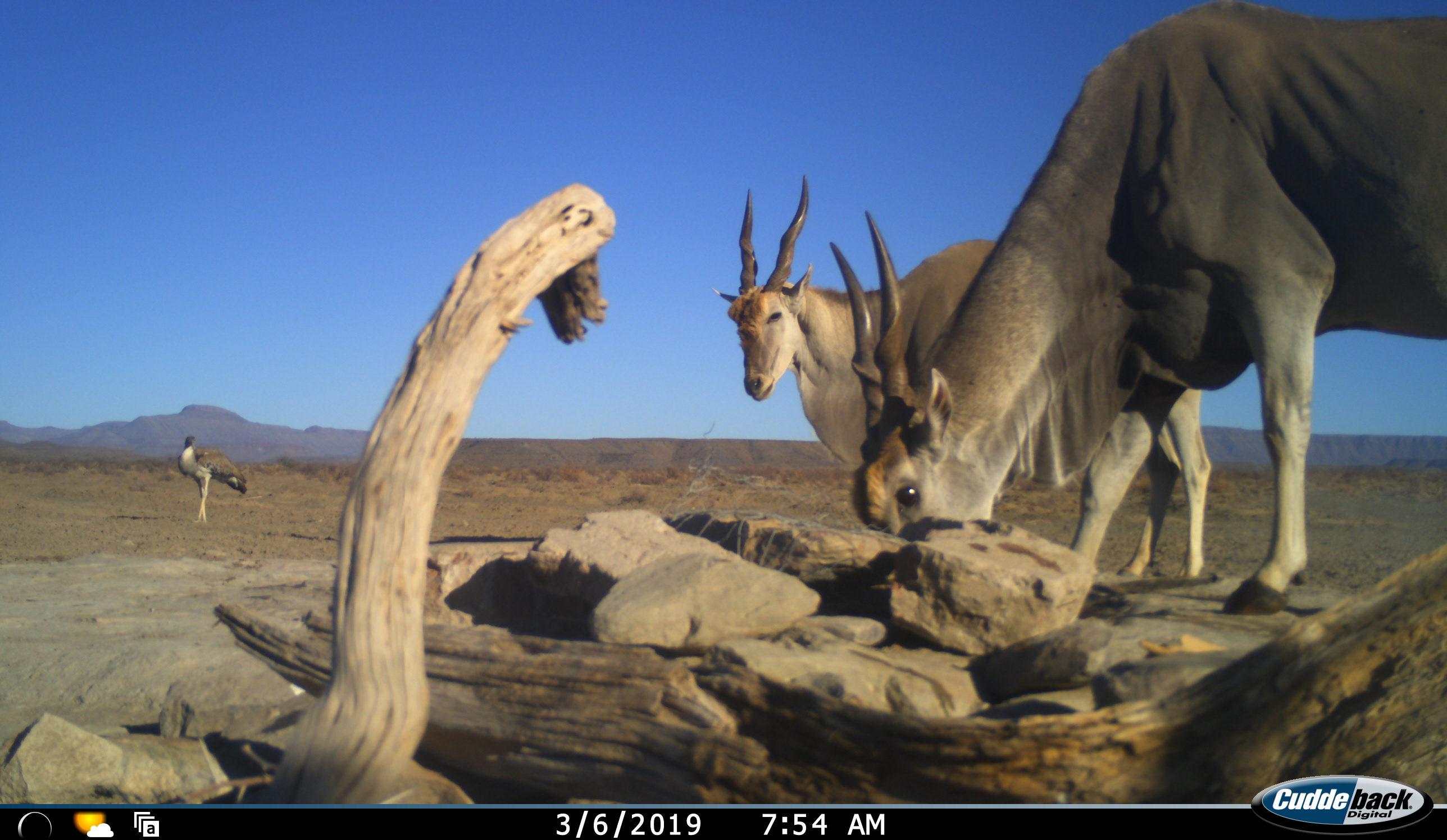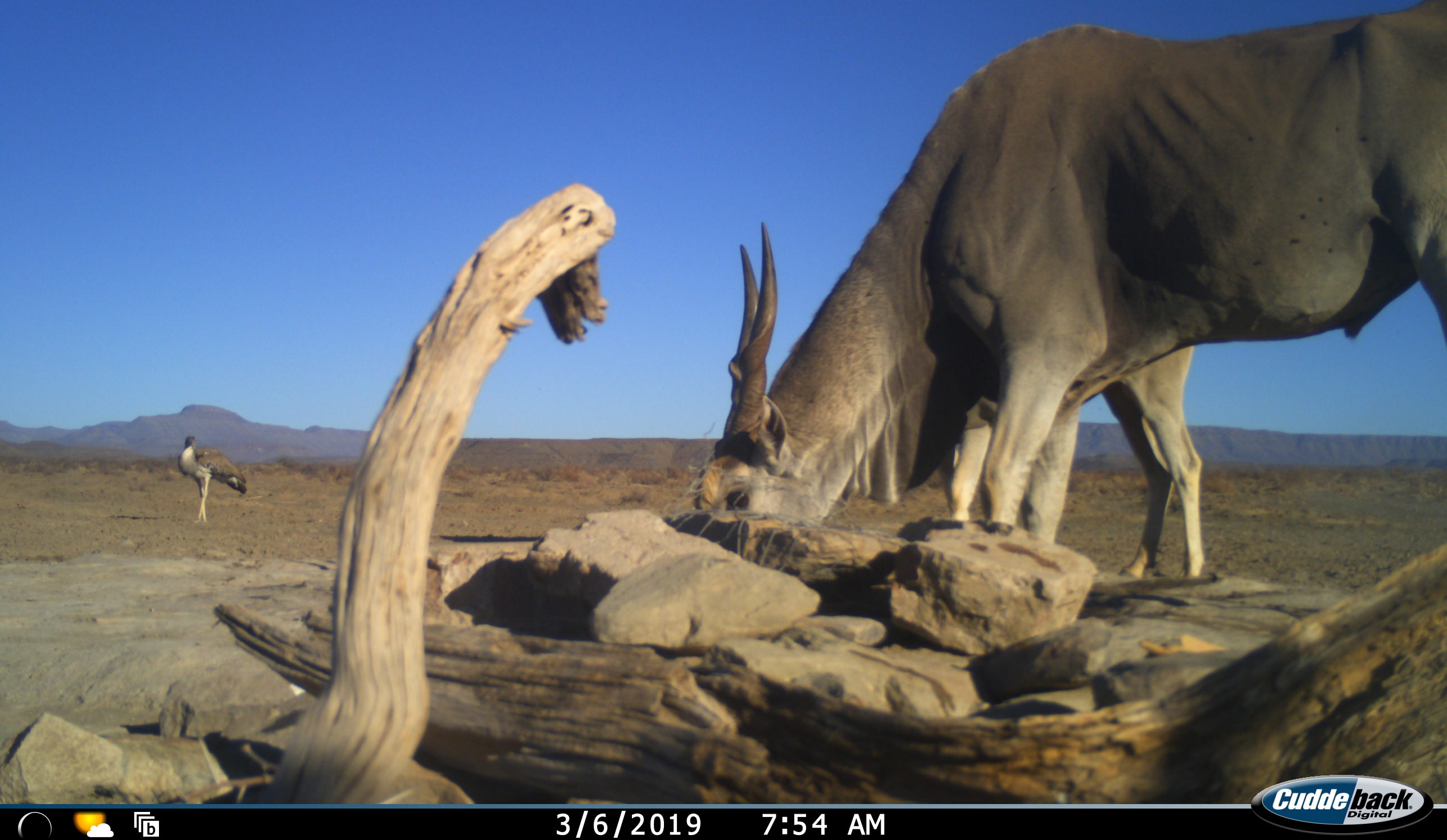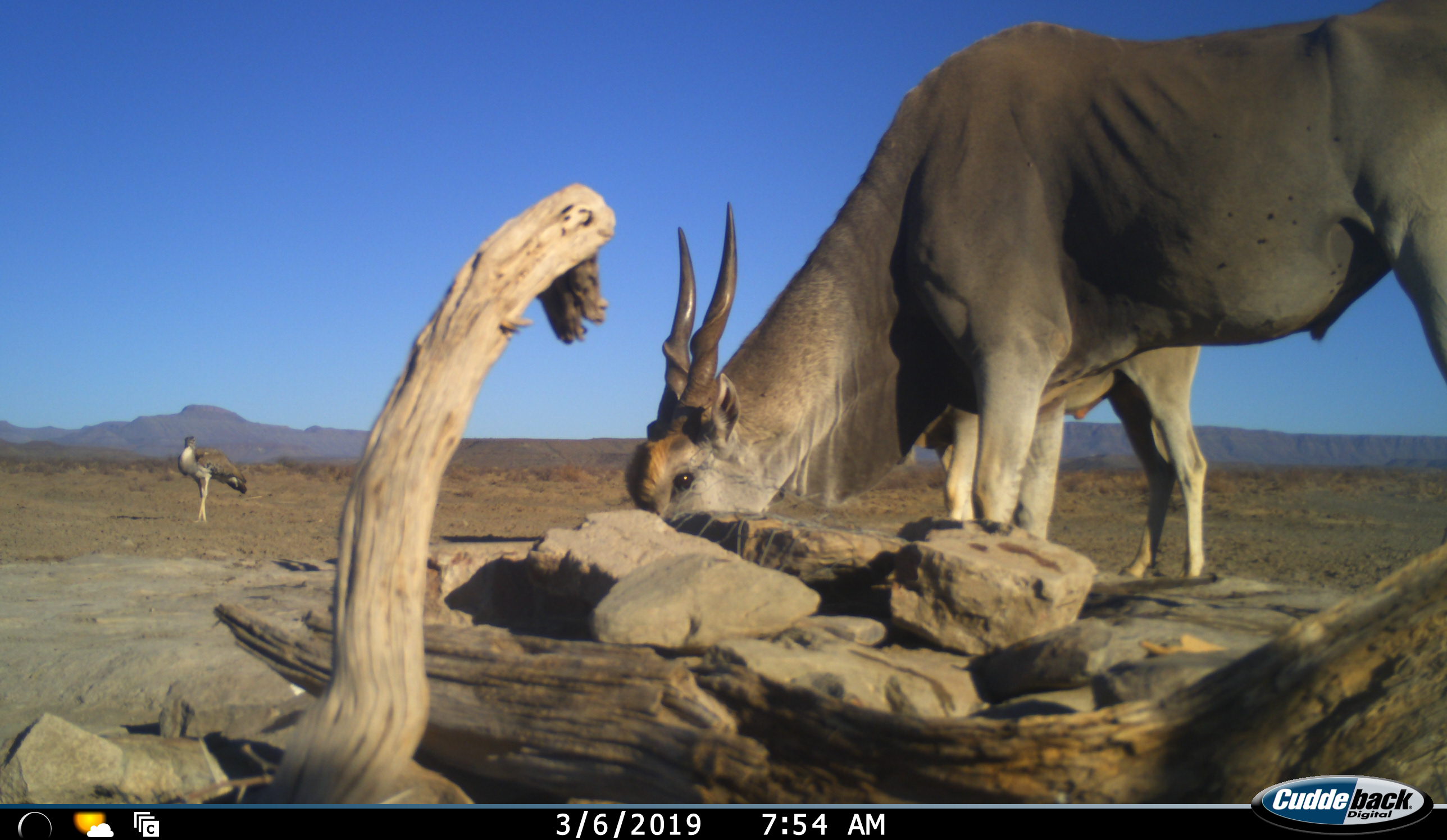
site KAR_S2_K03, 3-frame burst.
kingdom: Animalia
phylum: Chordata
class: Aves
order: Otidiformes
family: Otididae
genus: Ardeotis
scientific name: Ardeotis kori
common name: kori bustard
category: bustardkori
Bustardkori (kori bustard) (Ardeotis kori), count 1. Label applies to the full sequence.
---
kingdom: Animalia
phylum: Chordata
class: Mammalia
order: Artiodactyla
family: Bovidae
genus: Tragelaphus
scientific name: Tragelaphus oryx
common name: eland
Eland (Tragelaphus oryx), count 2. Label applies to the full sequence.